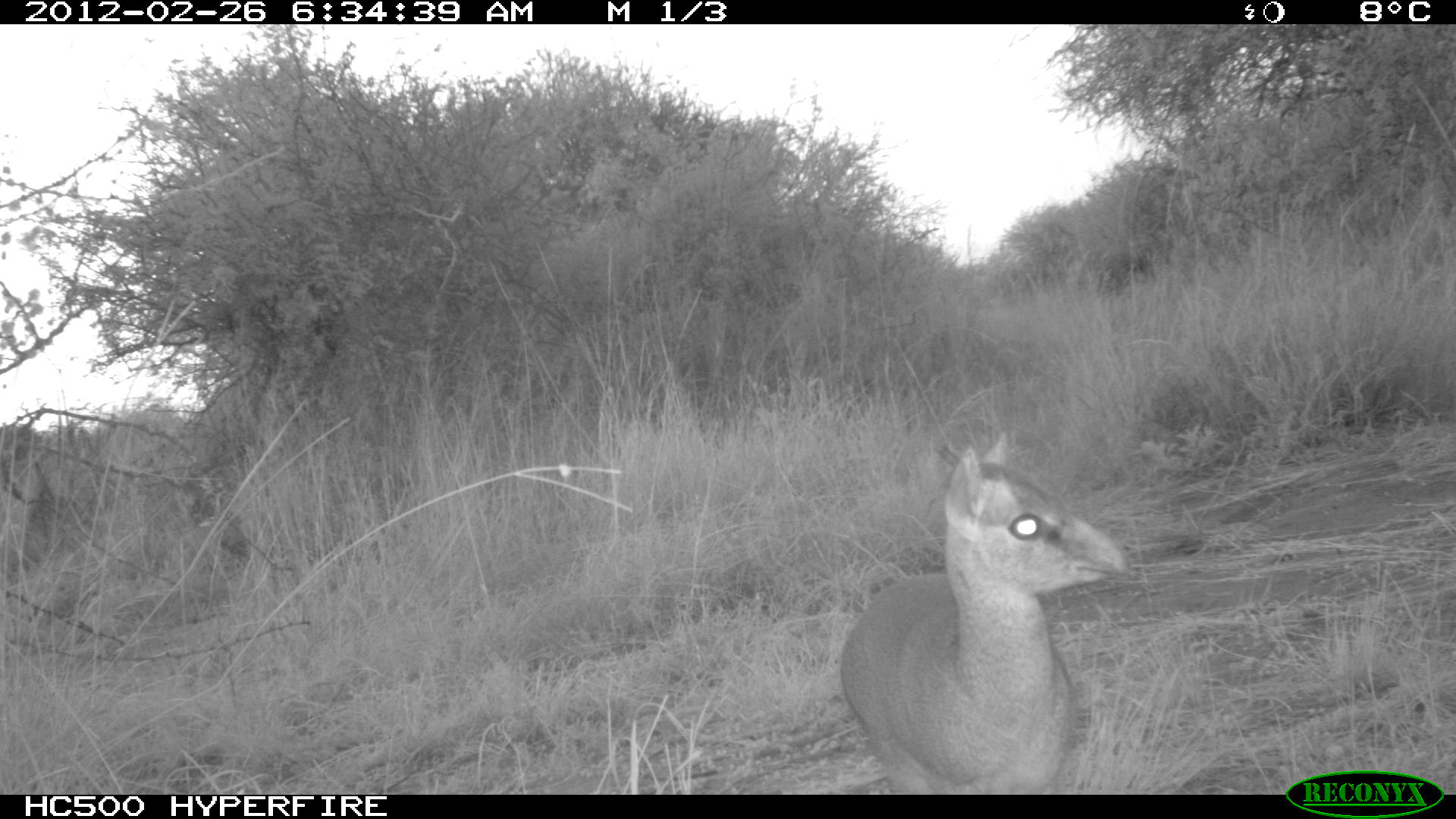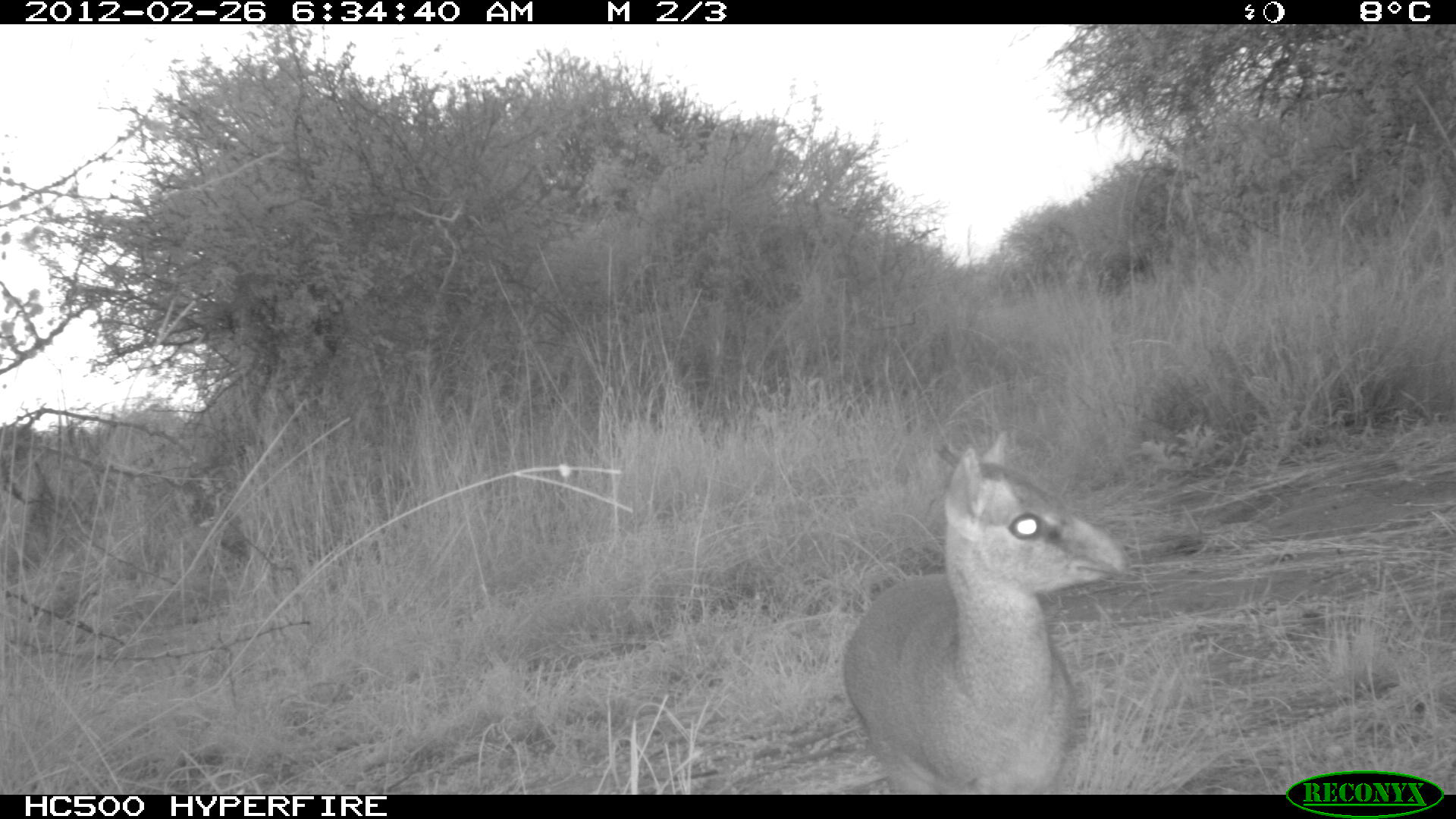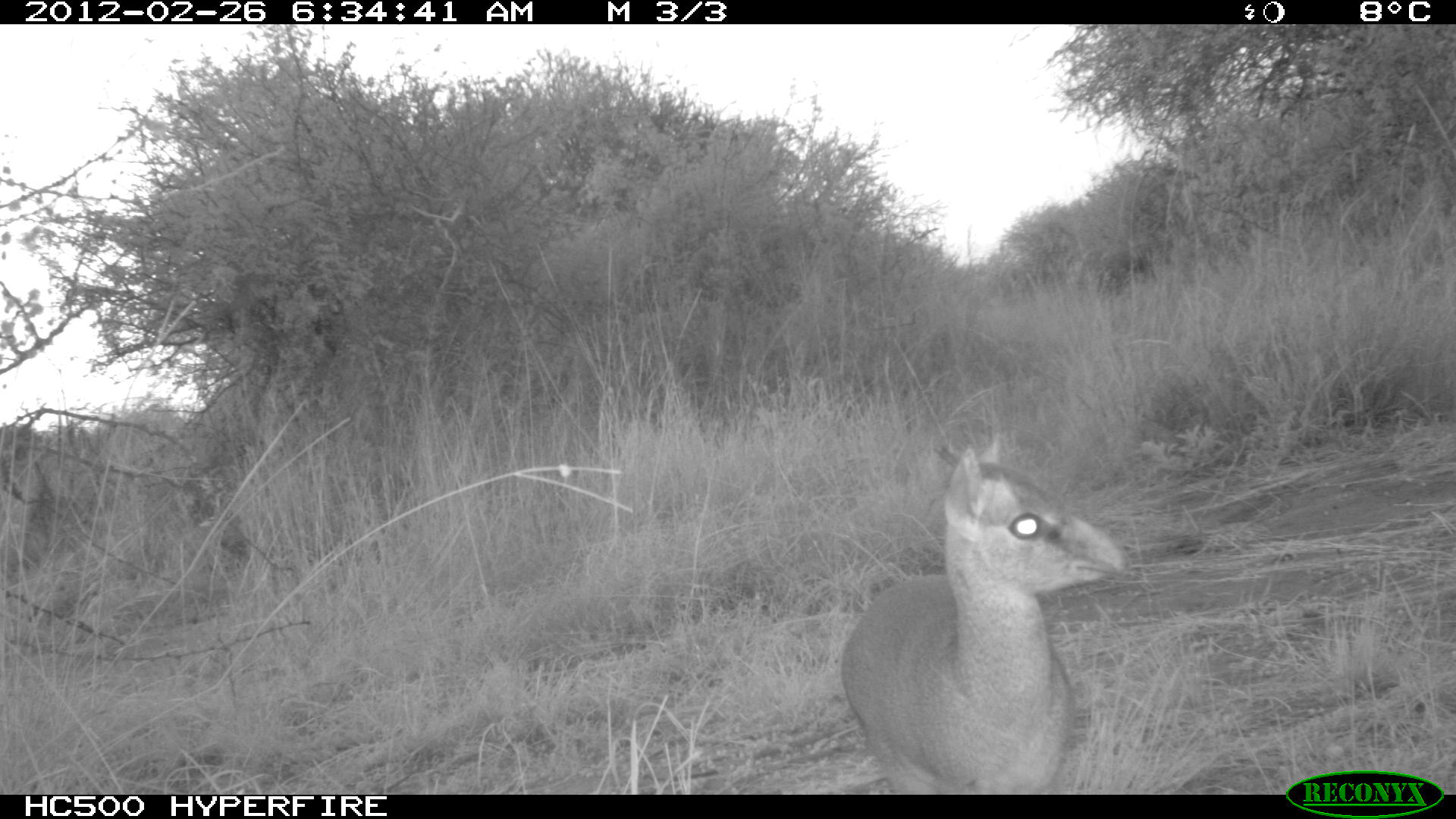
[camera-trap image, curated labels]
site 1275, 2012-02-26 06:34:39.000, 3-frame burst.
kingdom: Animalia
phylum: Chordata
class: Mammalia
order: Artiodactyla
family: Bovidae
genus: Madoqua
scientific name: Madoqua guentheri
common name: günther's dik-dik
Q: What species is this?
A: Madoqua guentheri (günther's dik-dik).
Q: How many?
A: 1.